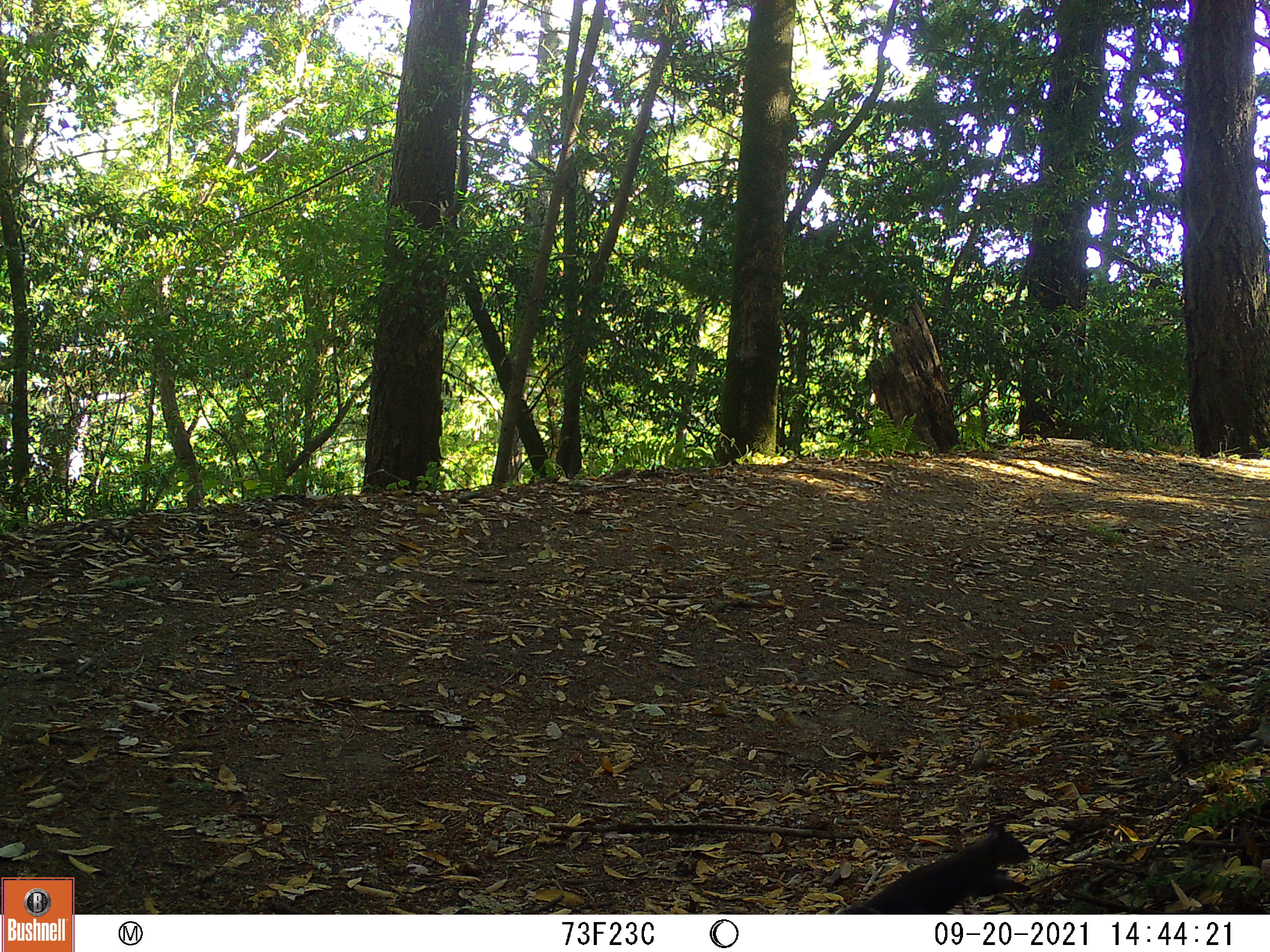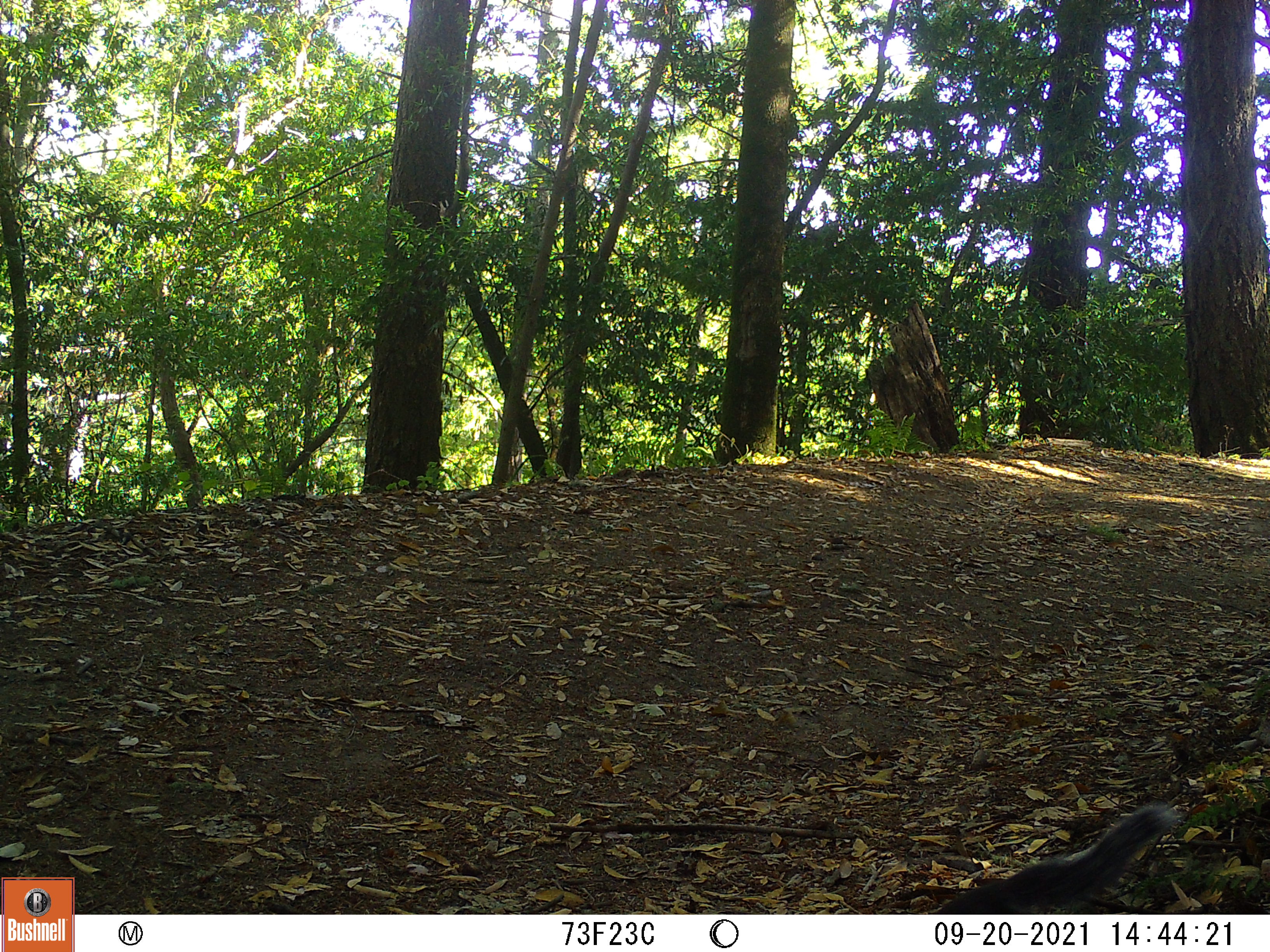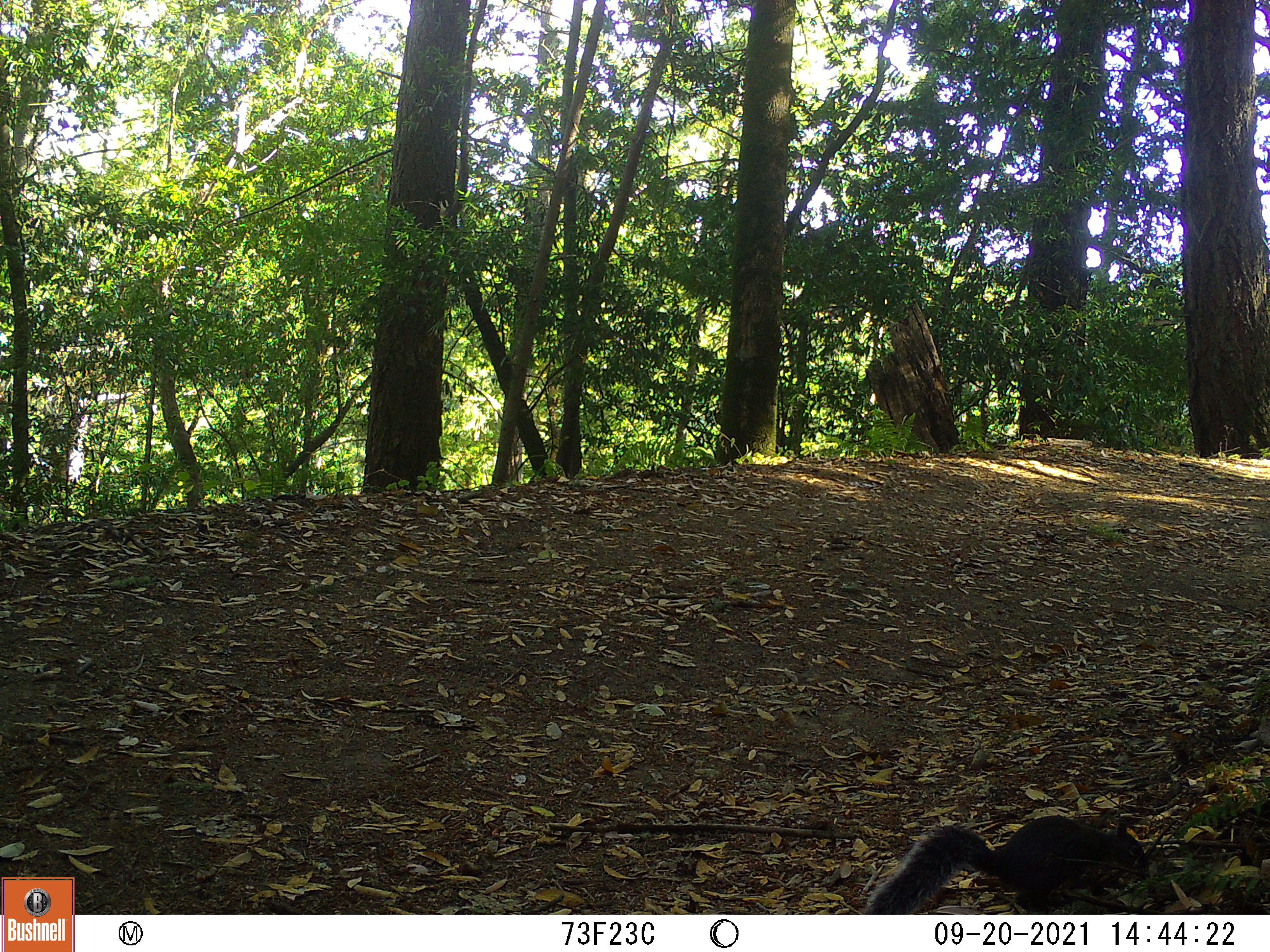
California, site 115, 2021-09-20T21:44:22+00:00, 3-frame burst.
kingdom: Animalia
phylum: Chordata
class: Mammalia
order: Rodentia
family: Sciuridae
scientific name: Sciuridae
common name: squirrel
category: unknown squirrel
Unknown squirrel (squirrel) (Sciuridae).